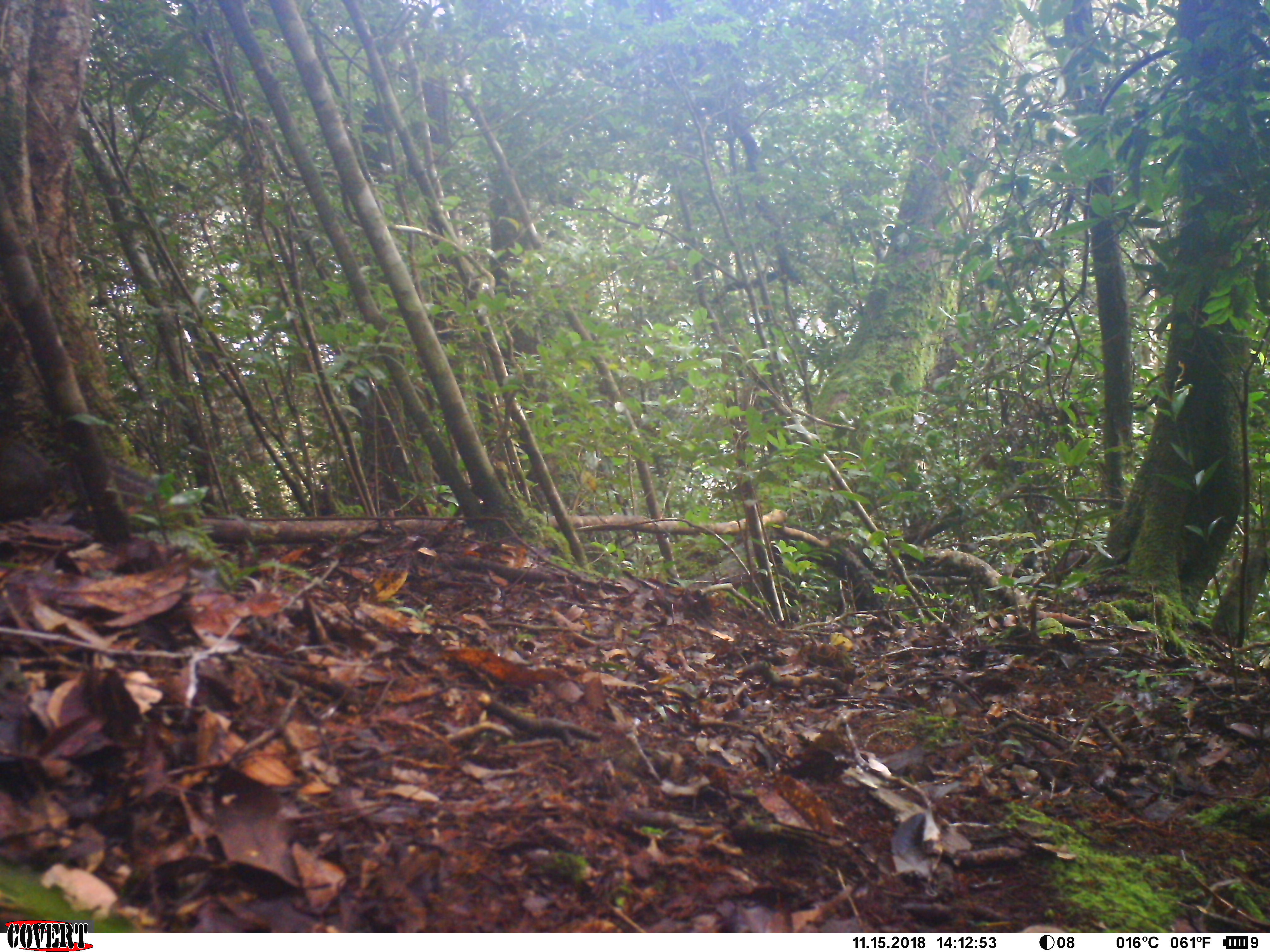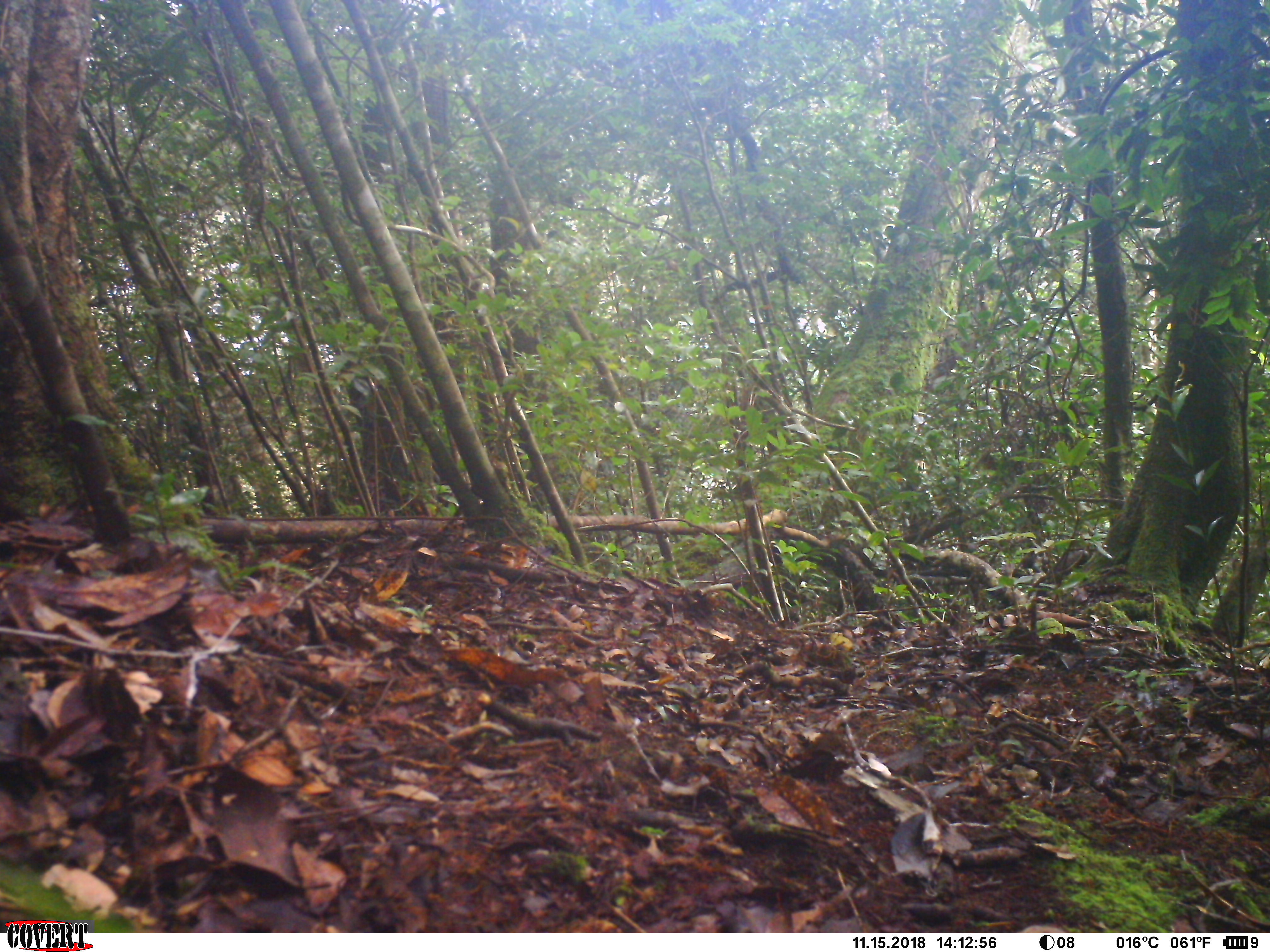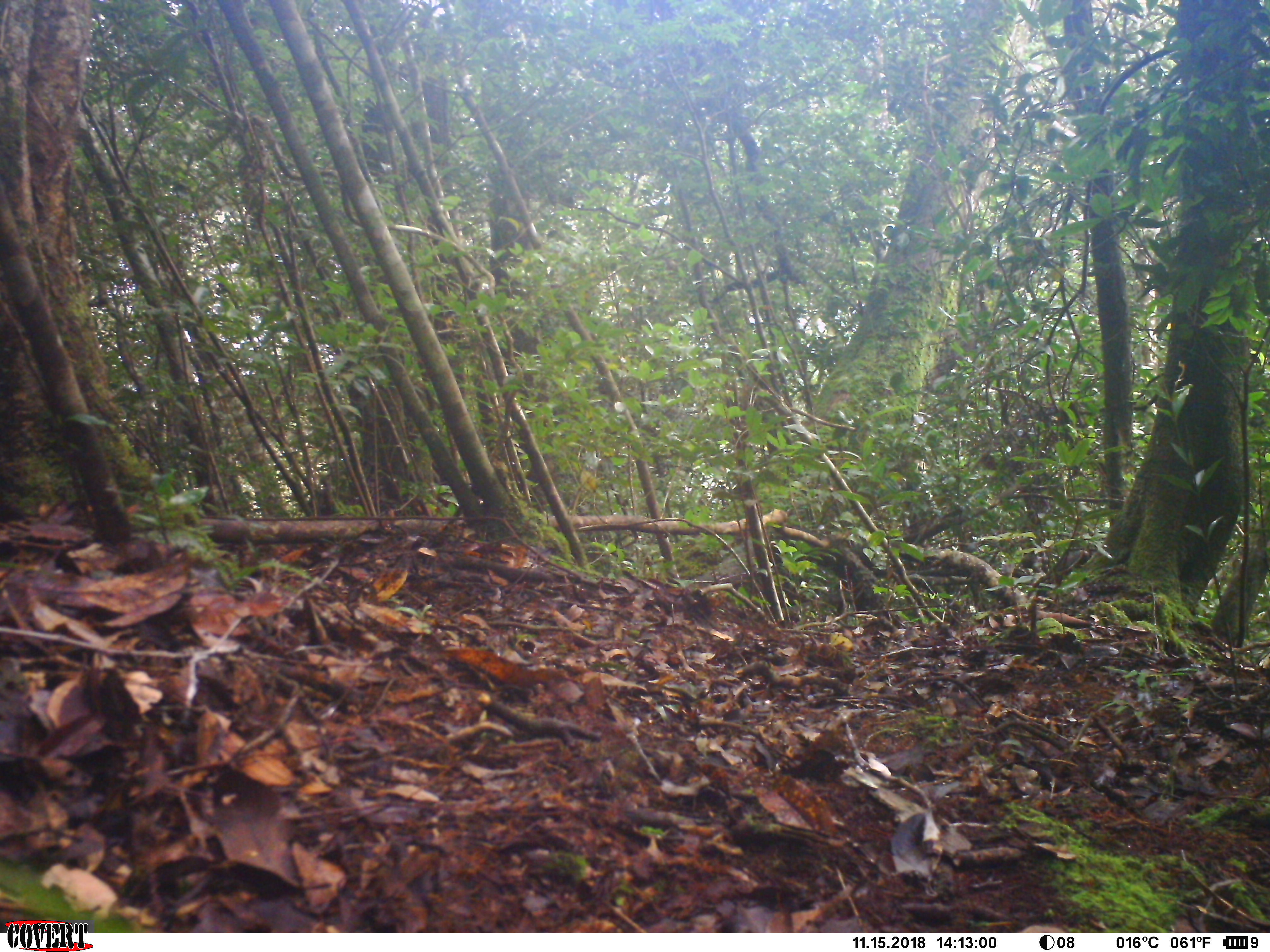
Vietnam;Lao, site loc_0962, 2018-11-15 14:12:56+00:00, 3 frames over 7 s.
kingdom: Animalia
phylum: Chordata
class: Mammalia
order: Rodentia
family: Sciuridae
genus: Dremomys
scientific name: Dremomys rufigenis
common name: red-cheeked squirrel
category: red cheeked squirrel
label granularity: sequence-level